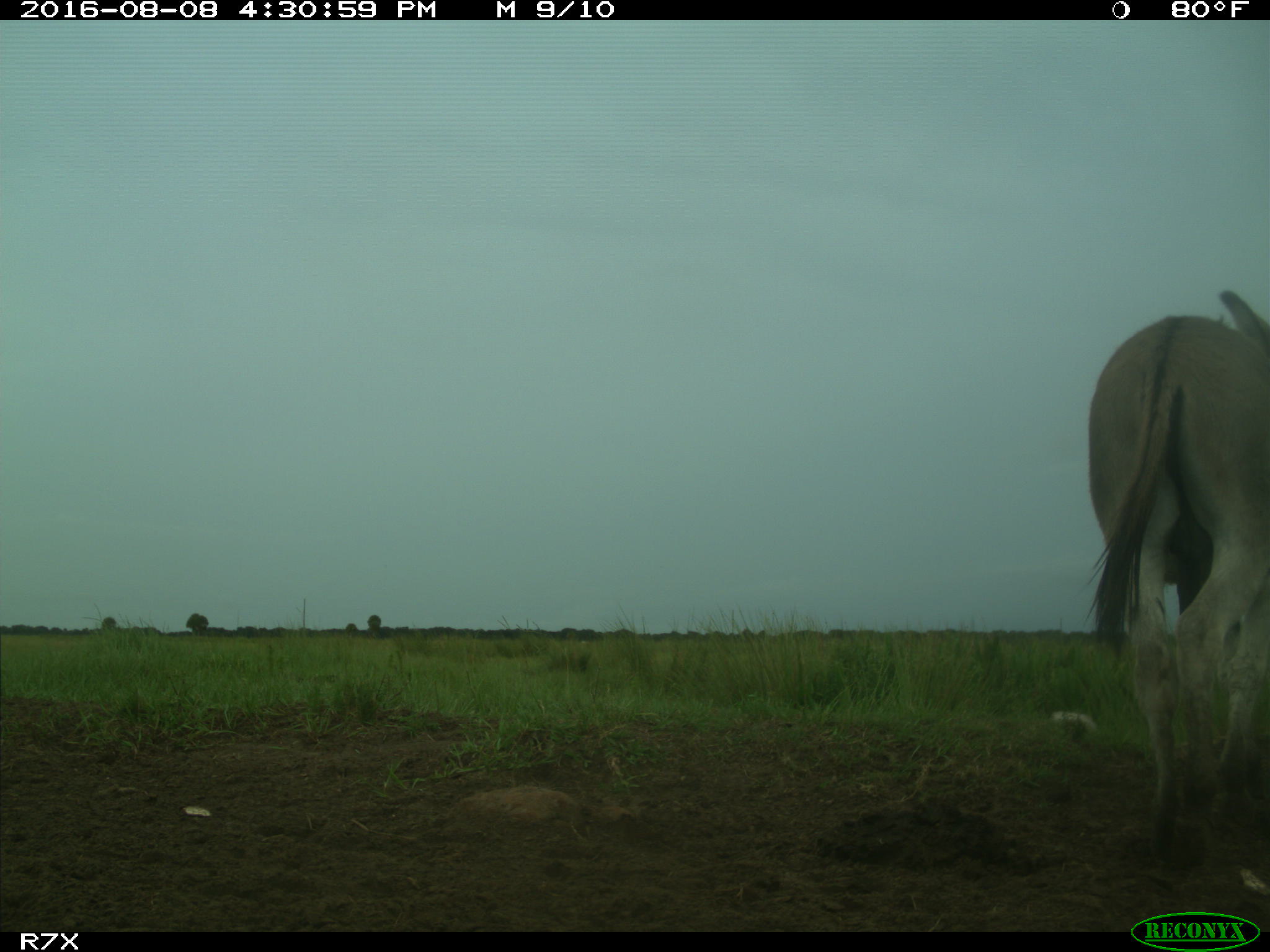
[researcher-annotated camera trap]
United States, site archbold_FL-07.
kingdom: Animalia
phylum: Chordata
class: Mammalia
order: Perissodactyla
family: Equidae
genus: Equus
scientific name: Equus africanus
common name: african wild ass